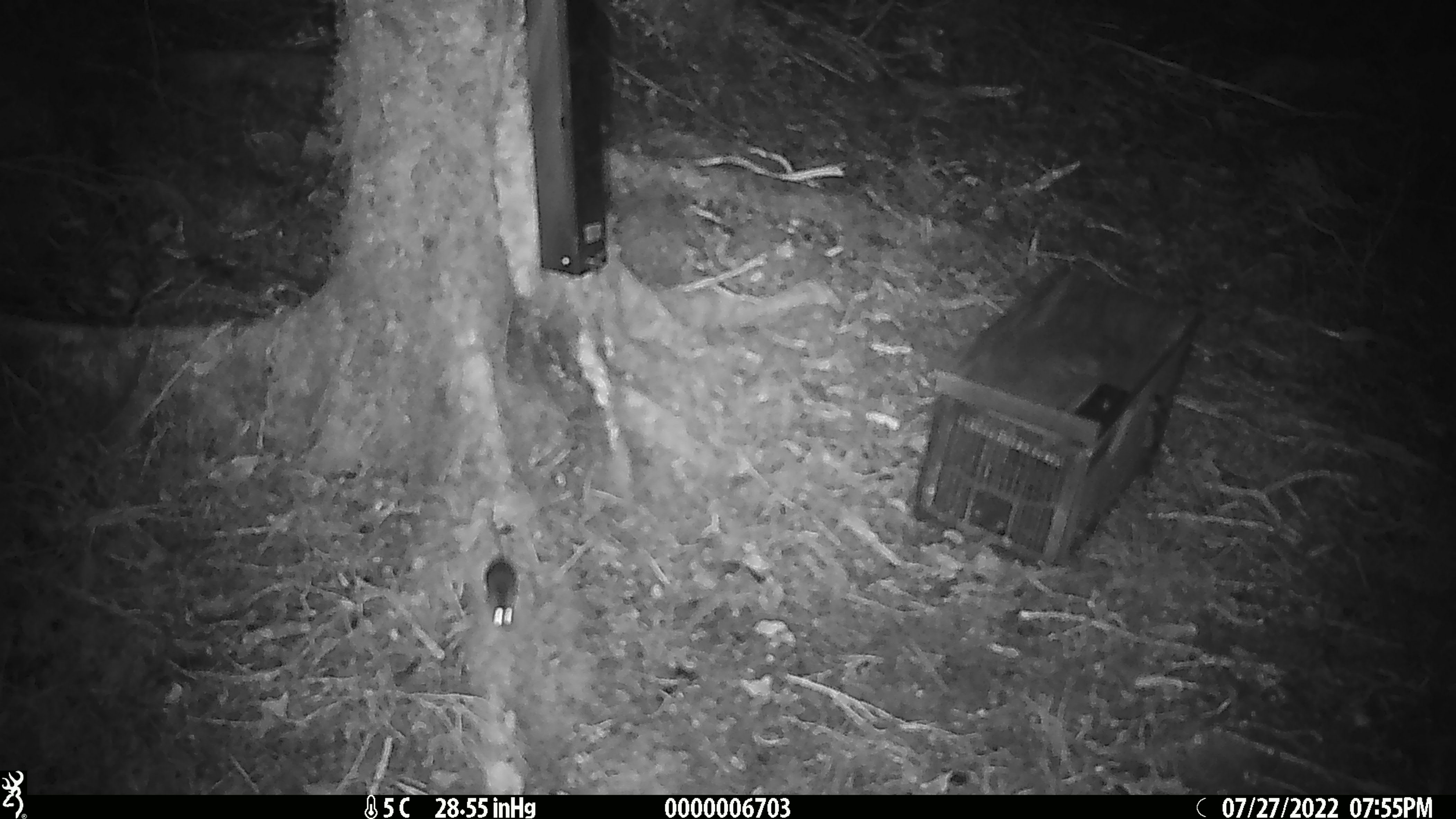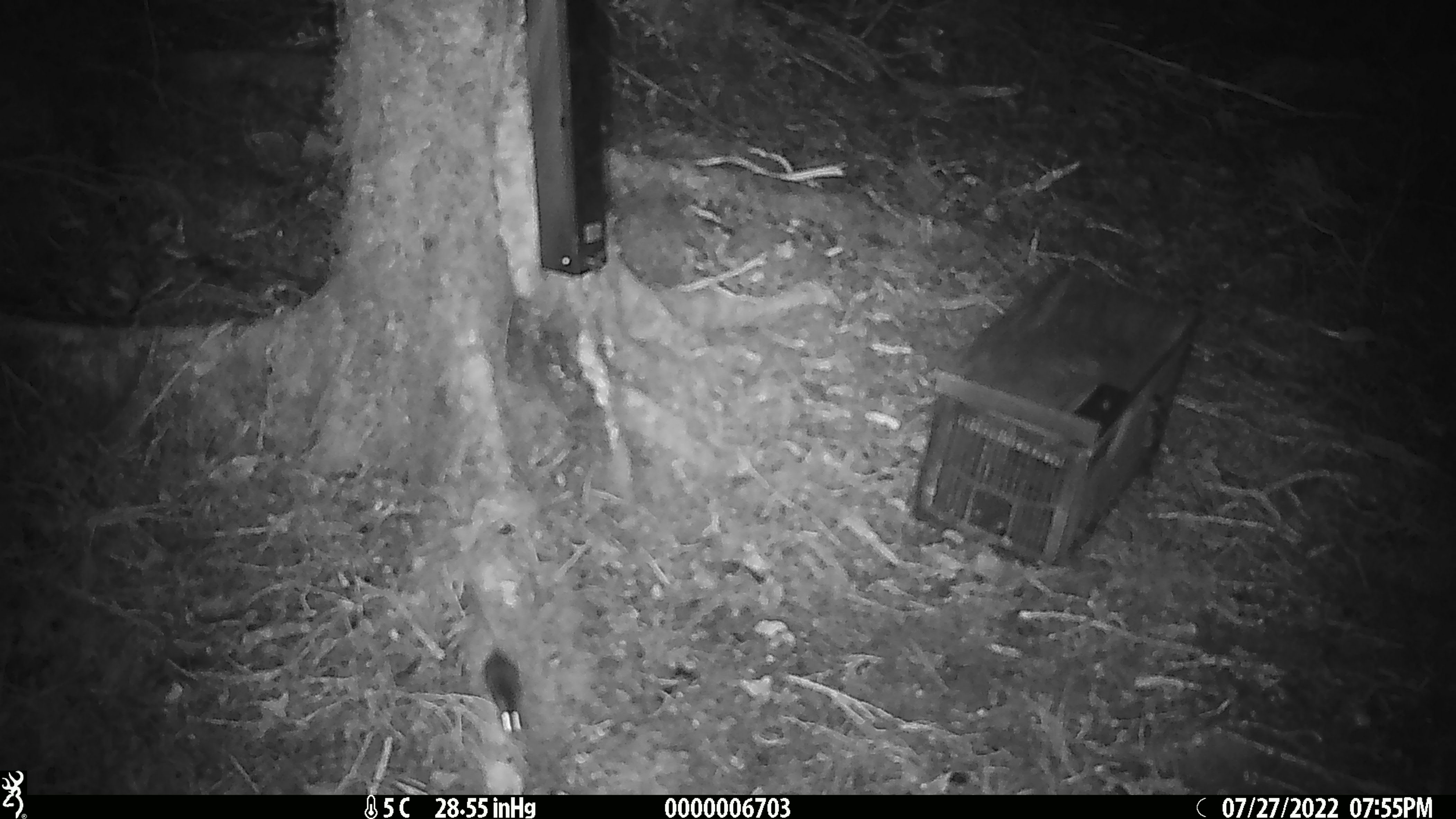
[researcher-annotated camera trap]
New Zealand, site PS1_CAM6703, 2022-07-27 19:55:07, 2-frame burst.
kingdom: Animalia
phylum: Chordata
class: Mammalia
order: Rodentia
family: Muridae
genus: Mus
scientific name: Mus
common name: mouse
Mouse (Mus).